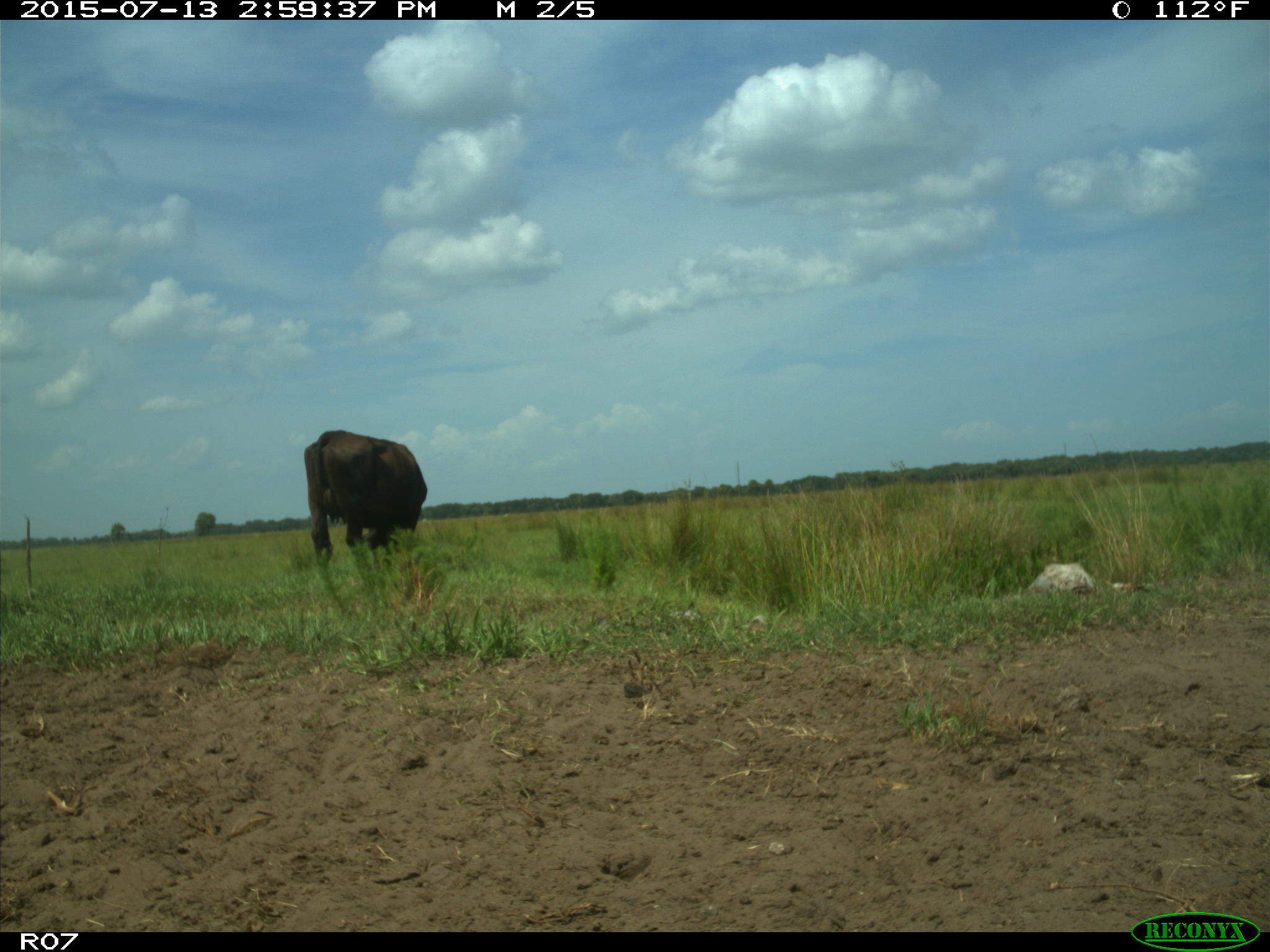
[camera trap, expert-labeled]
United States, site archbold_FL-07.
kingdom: Animalia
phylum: Chordata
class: Mammalia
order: Artiodactyla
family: Bovidae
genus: Bos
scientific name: Bos taurus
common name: domestic cow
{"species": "Bos taurus (domestic cow)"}